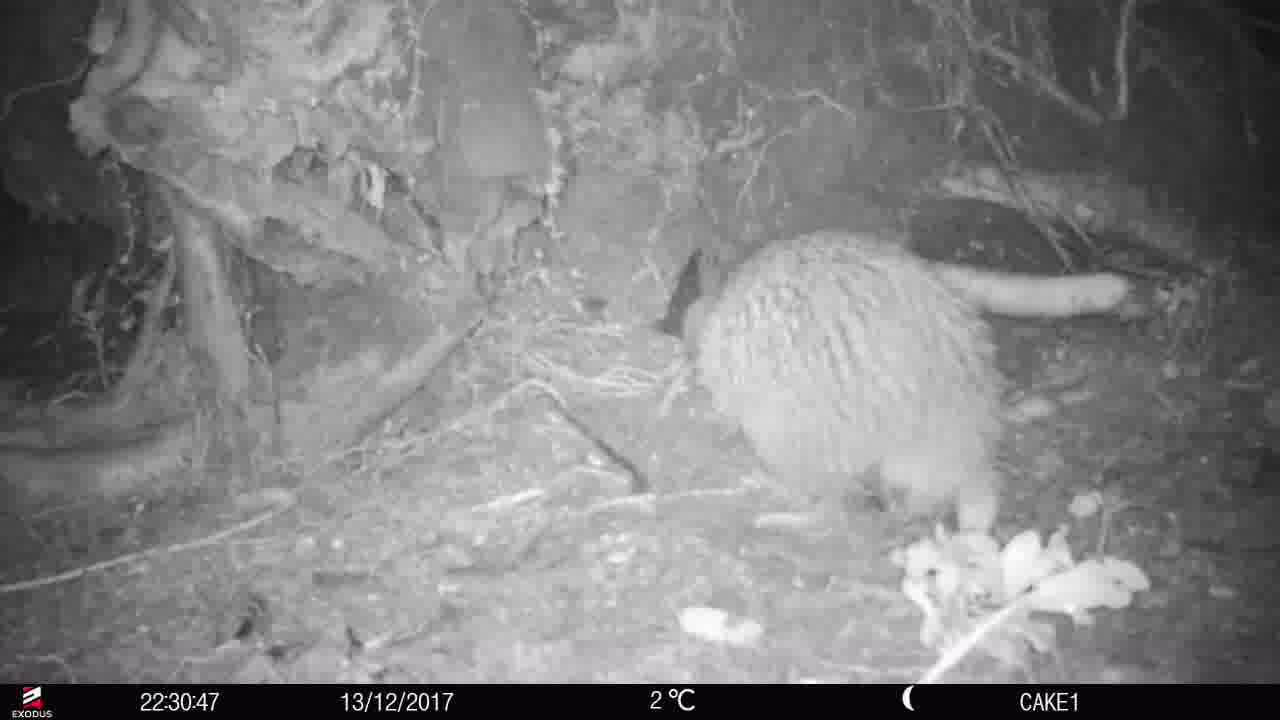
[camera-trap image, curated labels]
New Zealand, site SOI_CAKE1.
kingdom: Animalia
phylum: Chordata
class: Aves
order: Apterygiformes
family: Apterygidae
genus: Apteryx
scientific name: Apteryx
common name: kiwi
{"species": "kiwi (Apteryx)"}